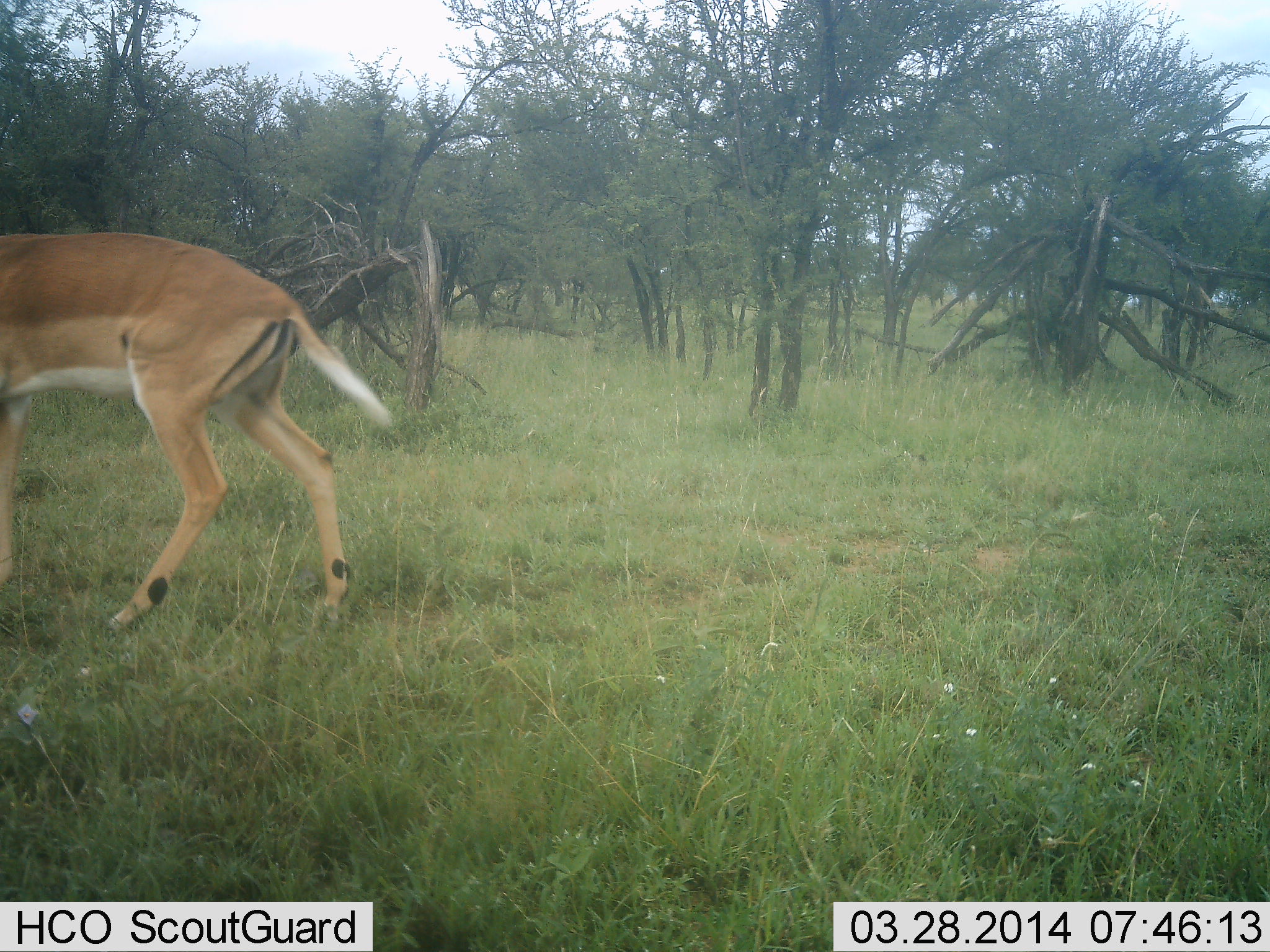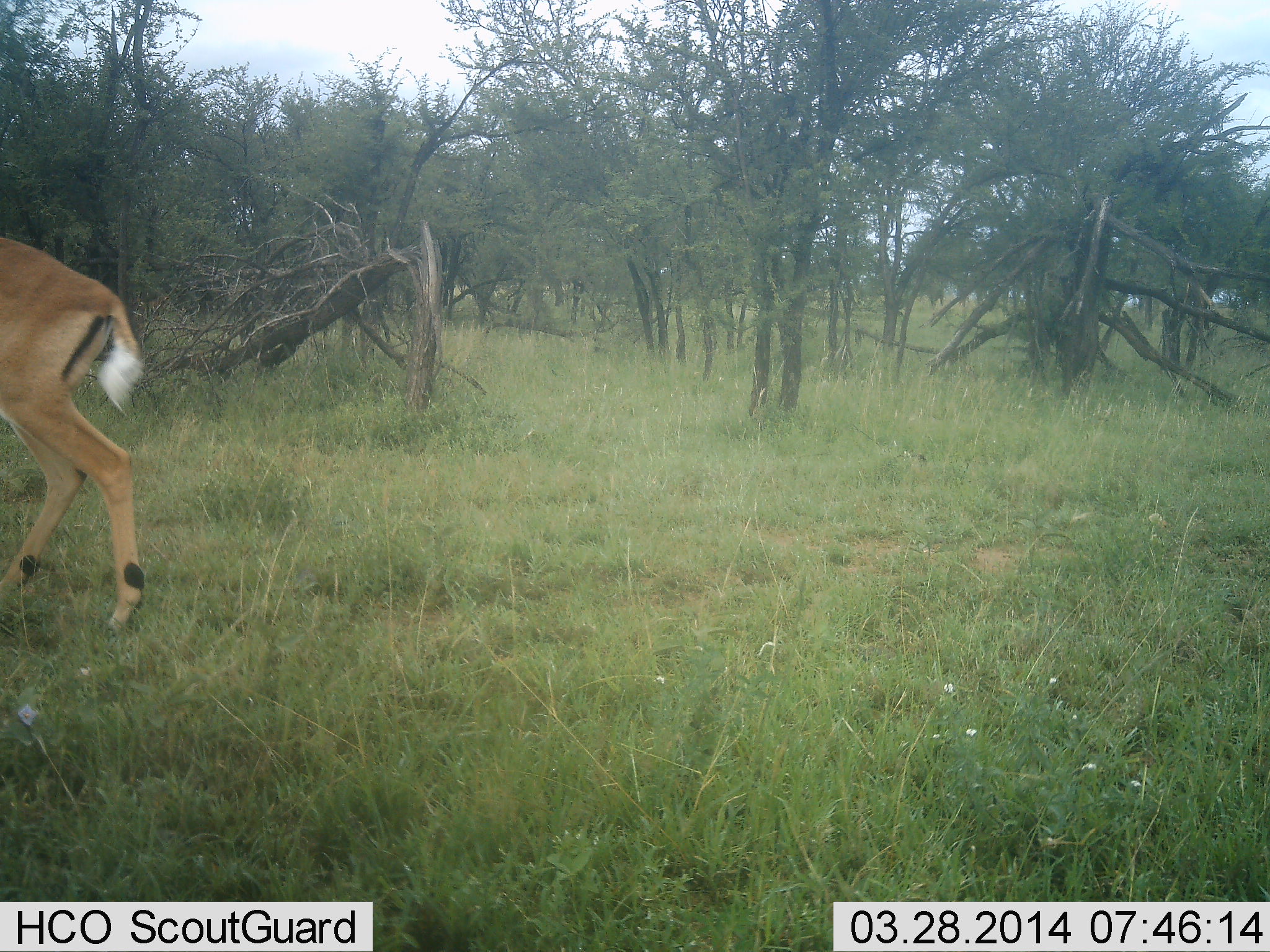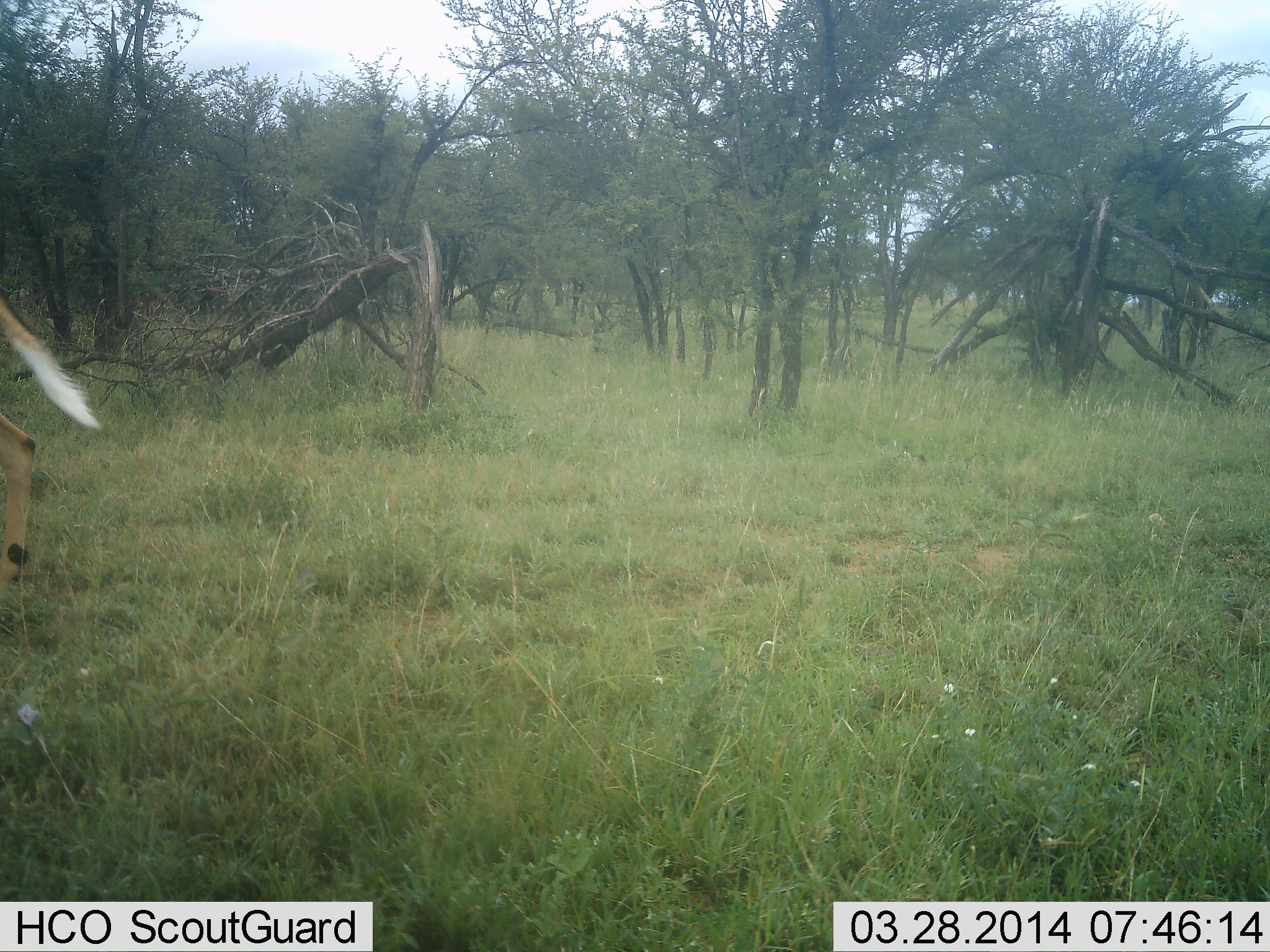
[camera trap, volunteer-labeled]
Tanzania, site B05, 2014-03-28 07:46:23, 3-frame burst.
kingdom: Animalia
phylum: Chordata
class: Mammalia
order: Artiodactyla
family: Bovidae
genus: Aepyceros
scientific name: Aepyceros melampus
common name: impala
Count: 1.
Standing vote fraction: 10%.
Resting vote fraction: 0%.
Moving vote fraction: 100%.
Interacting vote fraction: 0%.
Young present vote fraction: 0%.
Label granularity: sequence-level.